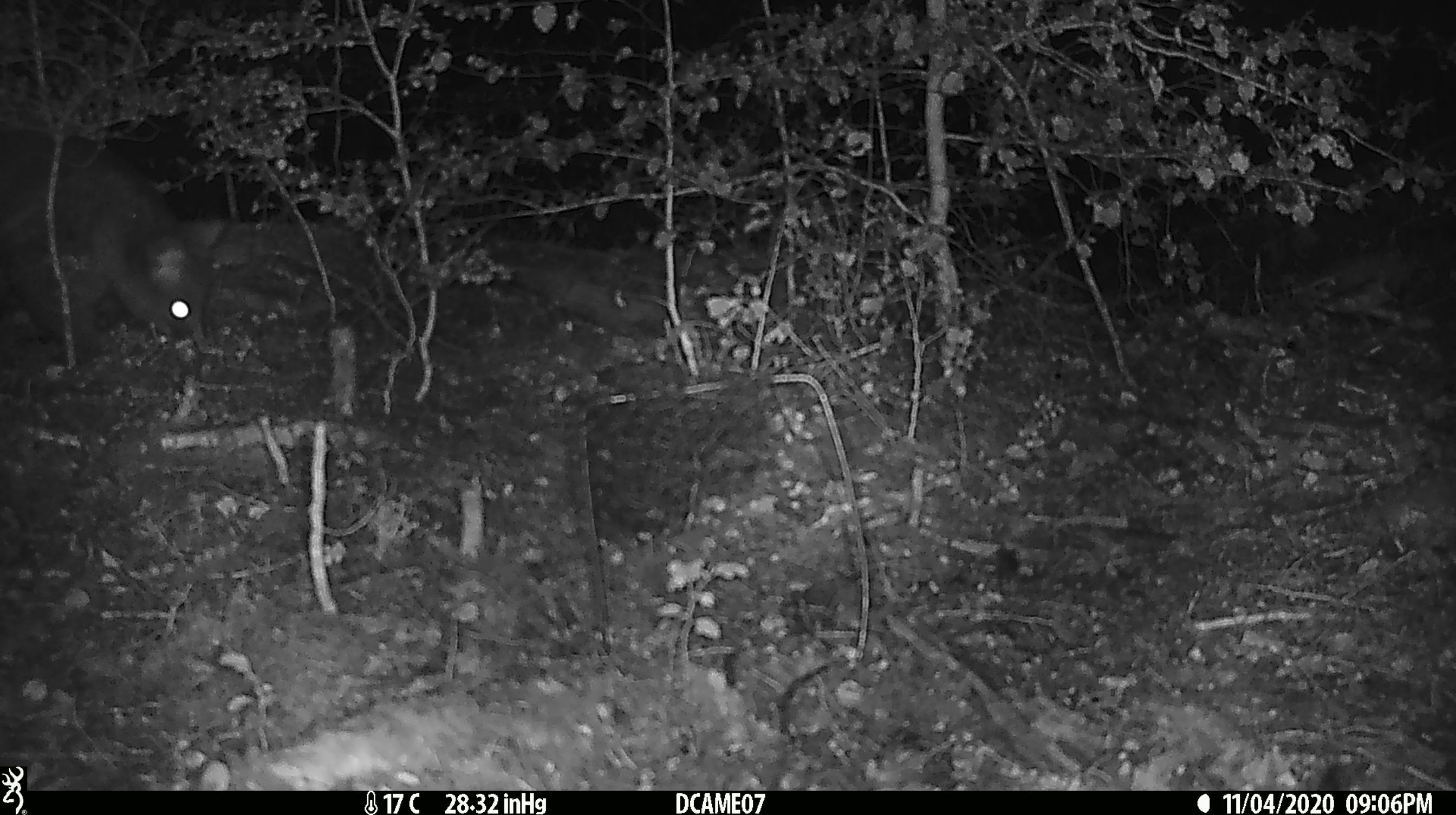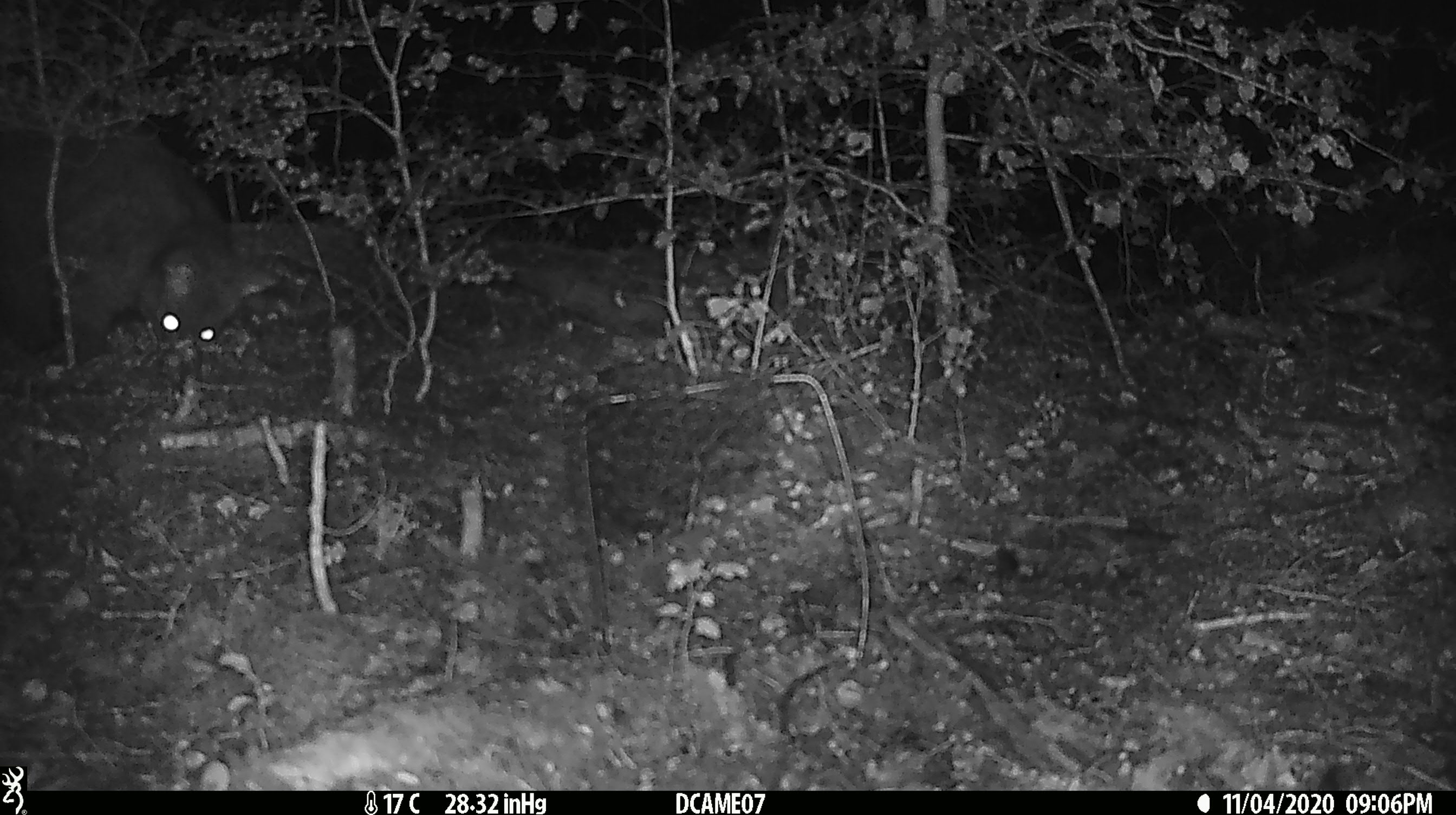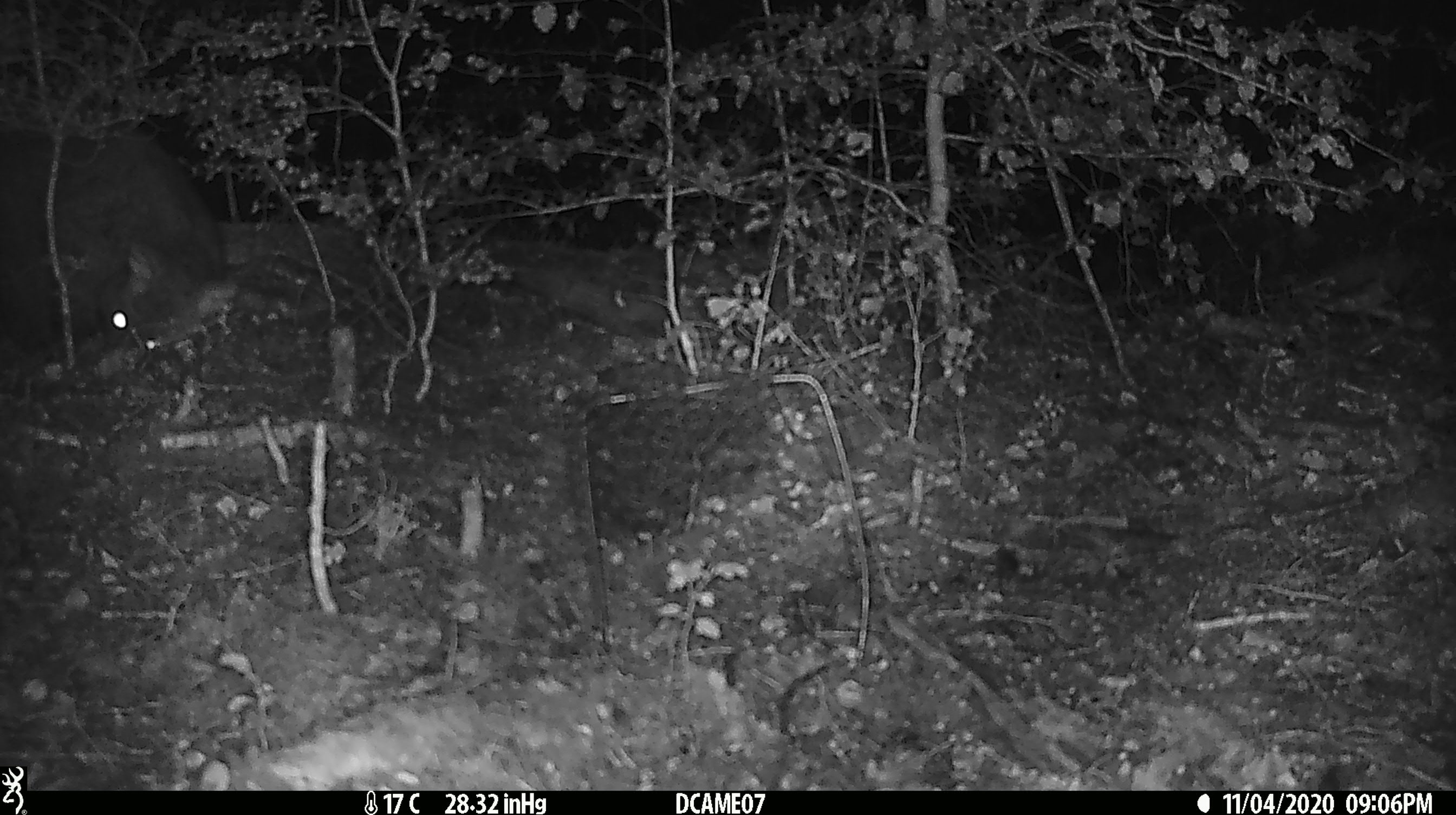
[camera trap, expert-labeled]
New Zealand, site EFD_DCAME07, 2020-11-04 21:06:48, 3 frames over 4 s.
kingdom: Animalia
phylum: Chordata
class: Mammalia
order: Diprotodontia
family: Phalangeridae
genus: Trichosurus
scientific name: Trichosurus vulpecula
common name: common brushtail possum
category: possum